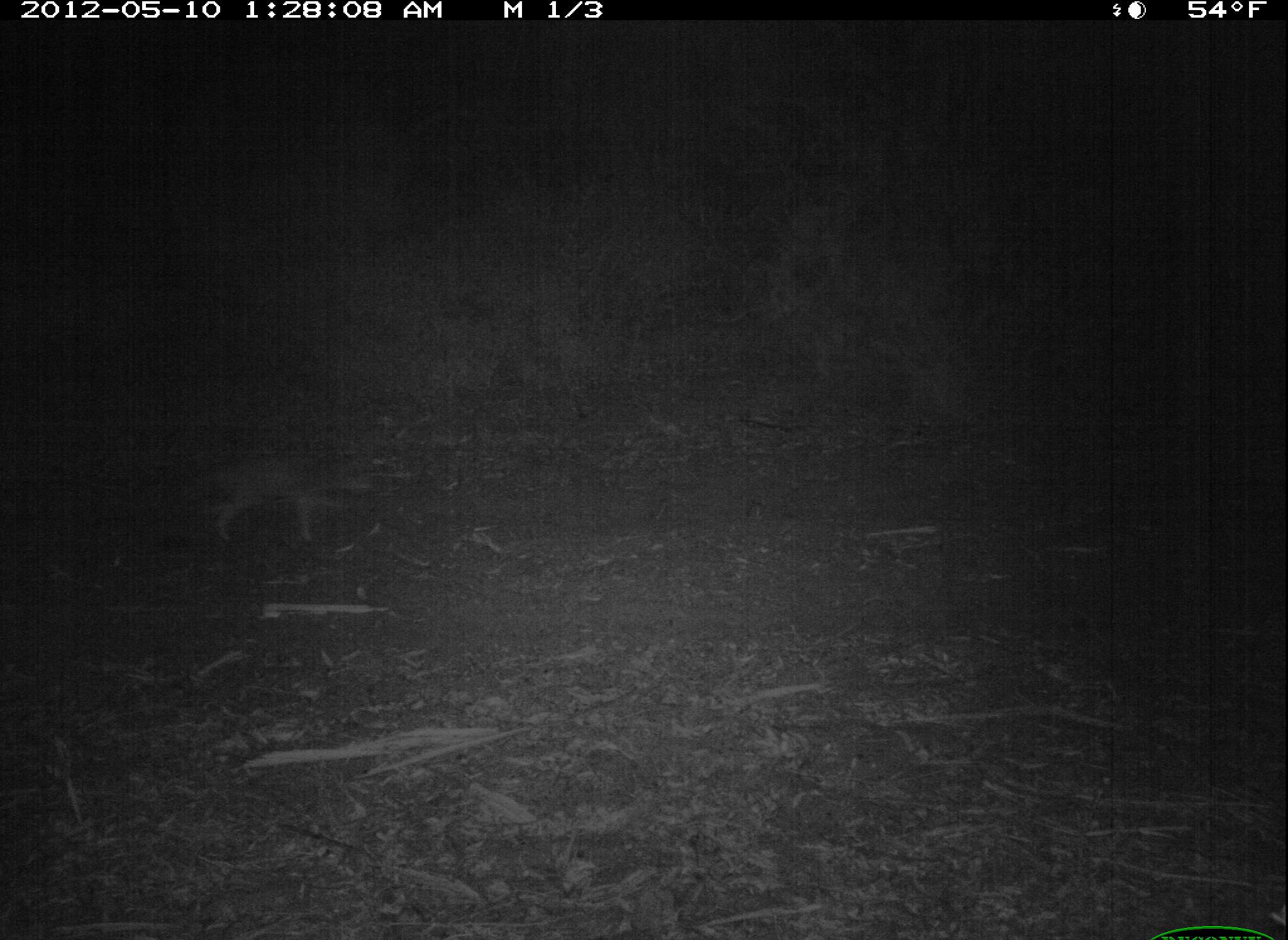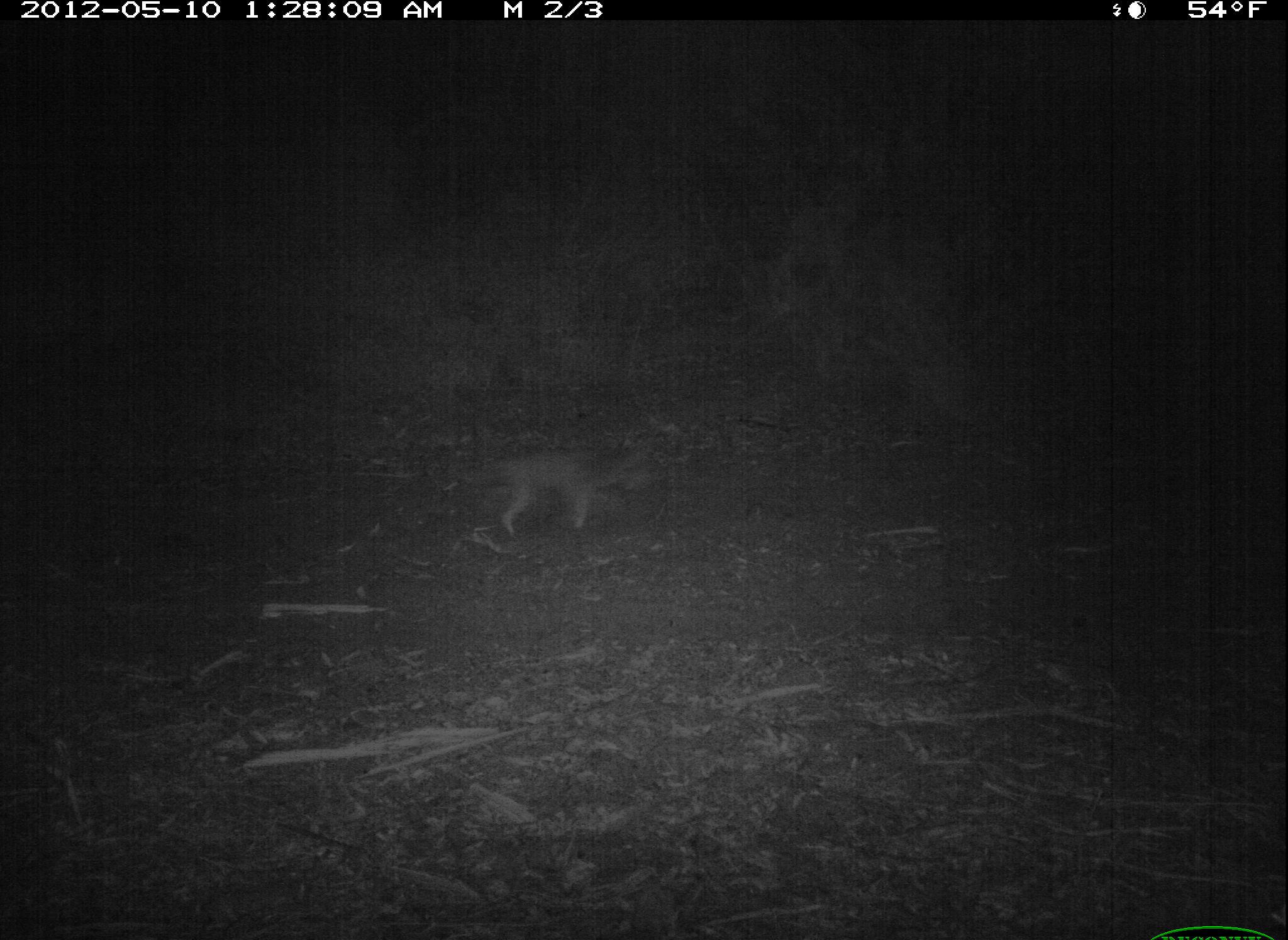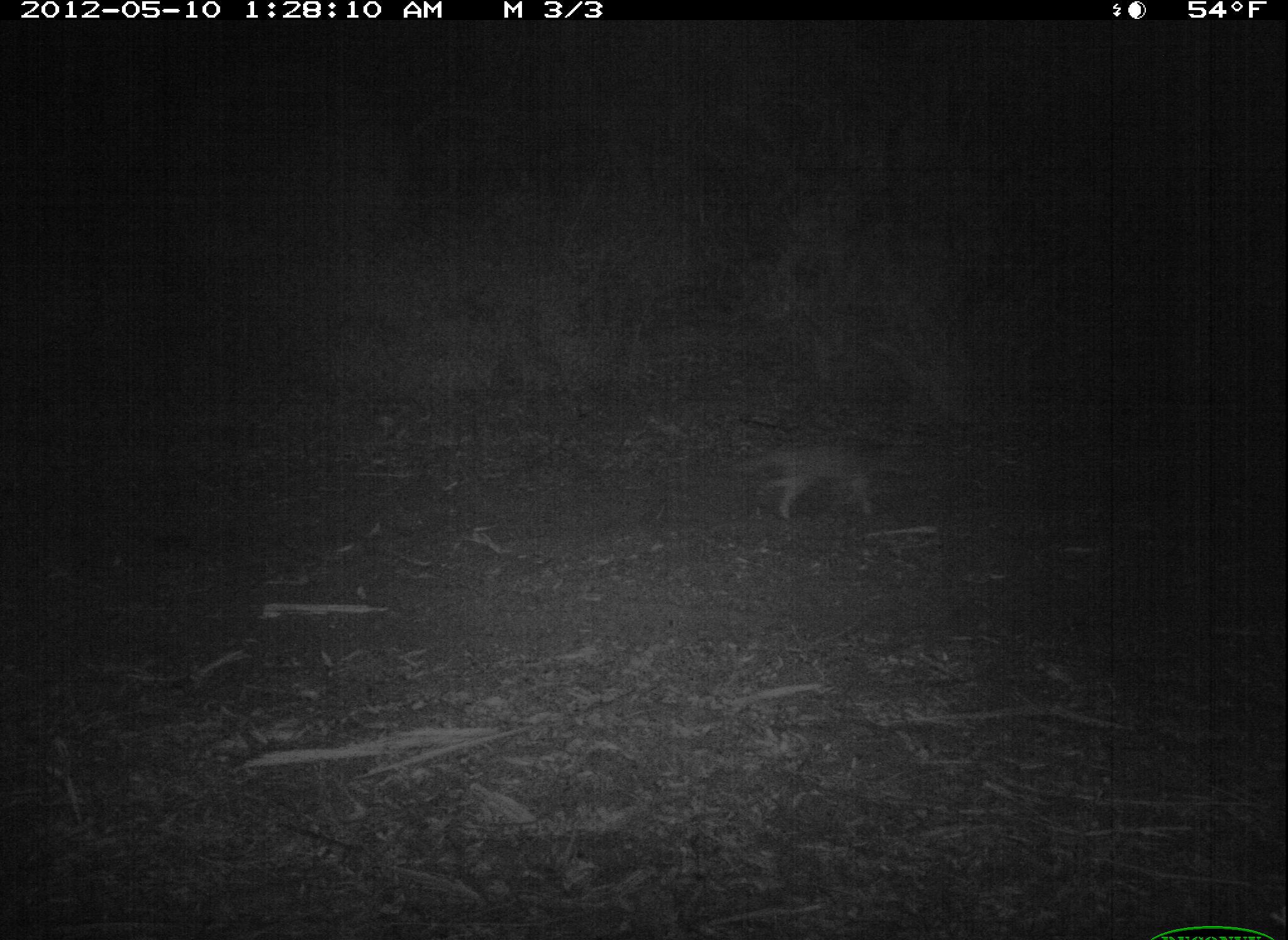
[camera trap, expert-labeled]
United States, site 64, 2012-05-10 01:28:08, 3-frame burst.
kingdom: Animalia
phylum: Chordata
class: Mammalia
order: Carnivora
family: Canidae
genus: Canis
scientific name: Canis latrans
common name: coyote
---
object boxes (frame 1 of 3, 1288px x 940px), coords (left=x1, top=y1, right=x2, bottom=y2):
coyote: (left=201, top=455, right=379, bottom=549)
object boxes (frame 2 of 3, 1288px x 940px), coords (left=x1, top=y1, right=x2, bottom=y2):
coyote: (left=449, top=440, right=663, bottom=539)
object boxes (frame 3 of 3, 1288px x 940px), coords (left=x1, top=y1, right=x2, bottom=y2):
coyote: (left=731, top=437, right=924, bottom=522)